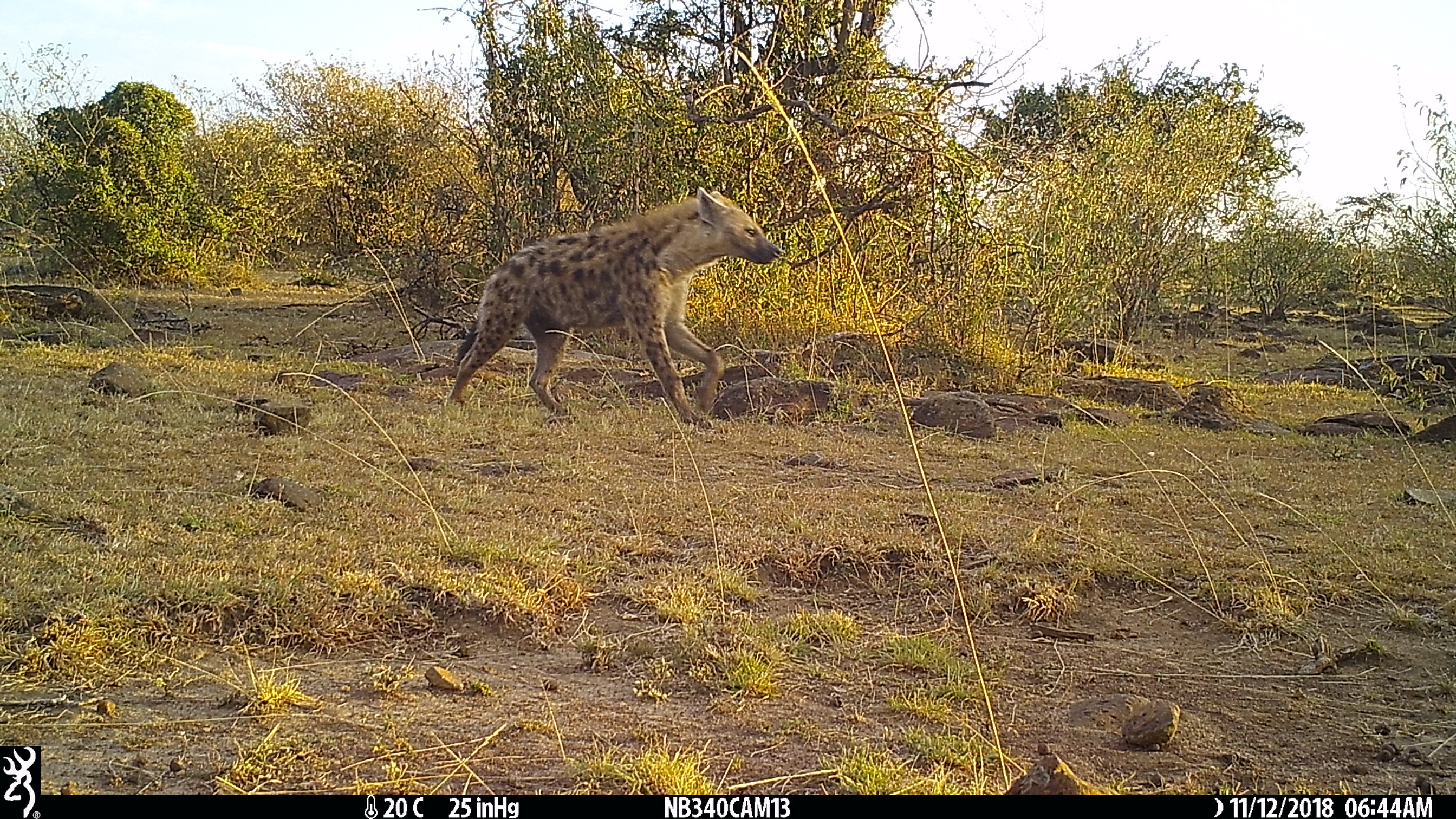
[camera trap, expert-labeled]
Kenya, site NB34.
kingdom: Animalia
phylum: Chordata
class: Mammalia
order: Carnivora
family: Hyaenidae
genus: Crocuta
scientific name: Crocuta crocuta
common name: spotted hyena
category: hyena spotted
Hyena spotted (spotted hyena) (Crocuta crocuta).